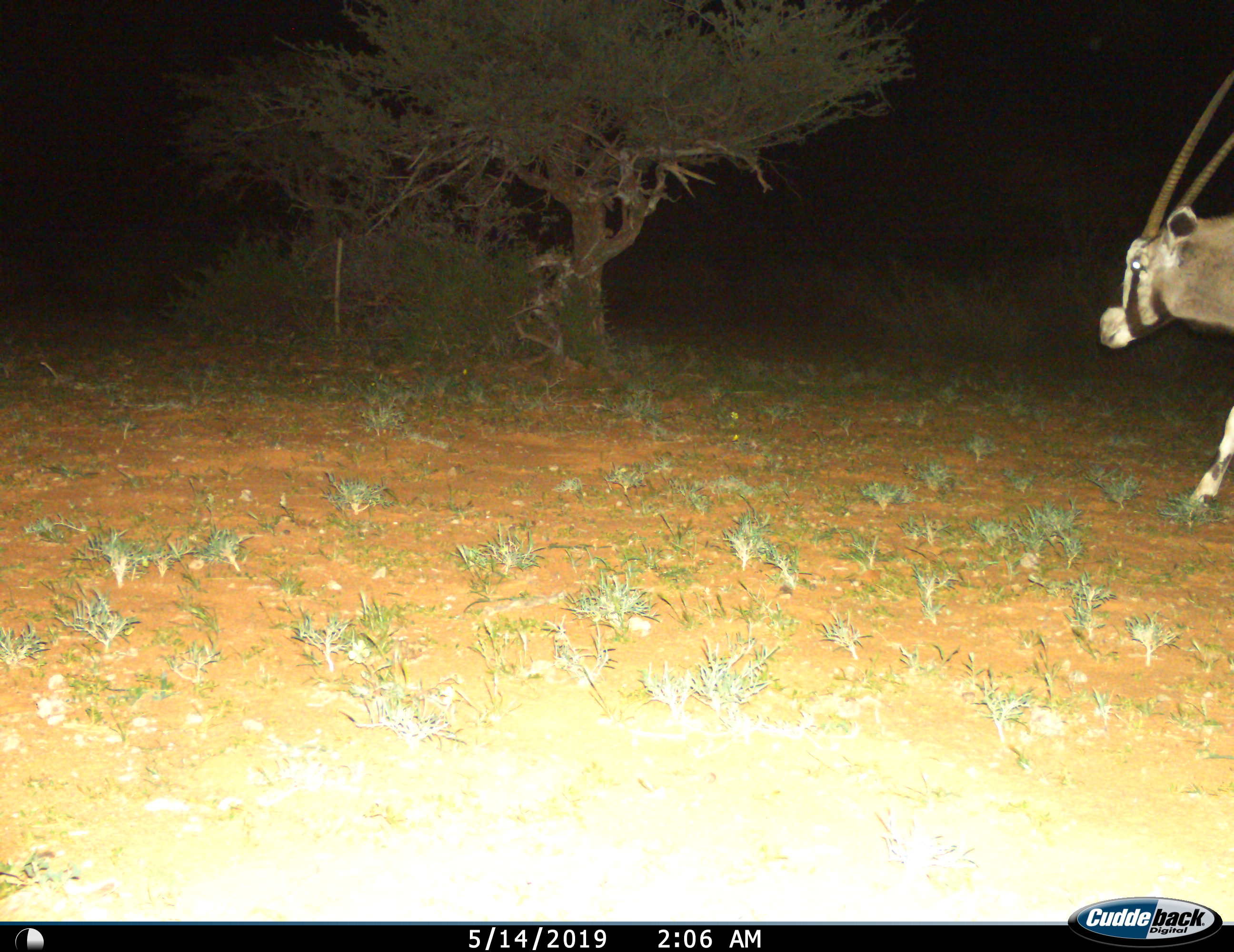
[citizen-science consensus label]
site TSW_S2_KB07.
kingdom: Animalia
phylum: Chordata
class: Mammalia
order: Artiodactyla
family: Bovidae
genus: Oryx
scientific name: Oryx gazella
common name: gemsbok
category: oryx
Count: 1.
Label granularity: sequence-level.